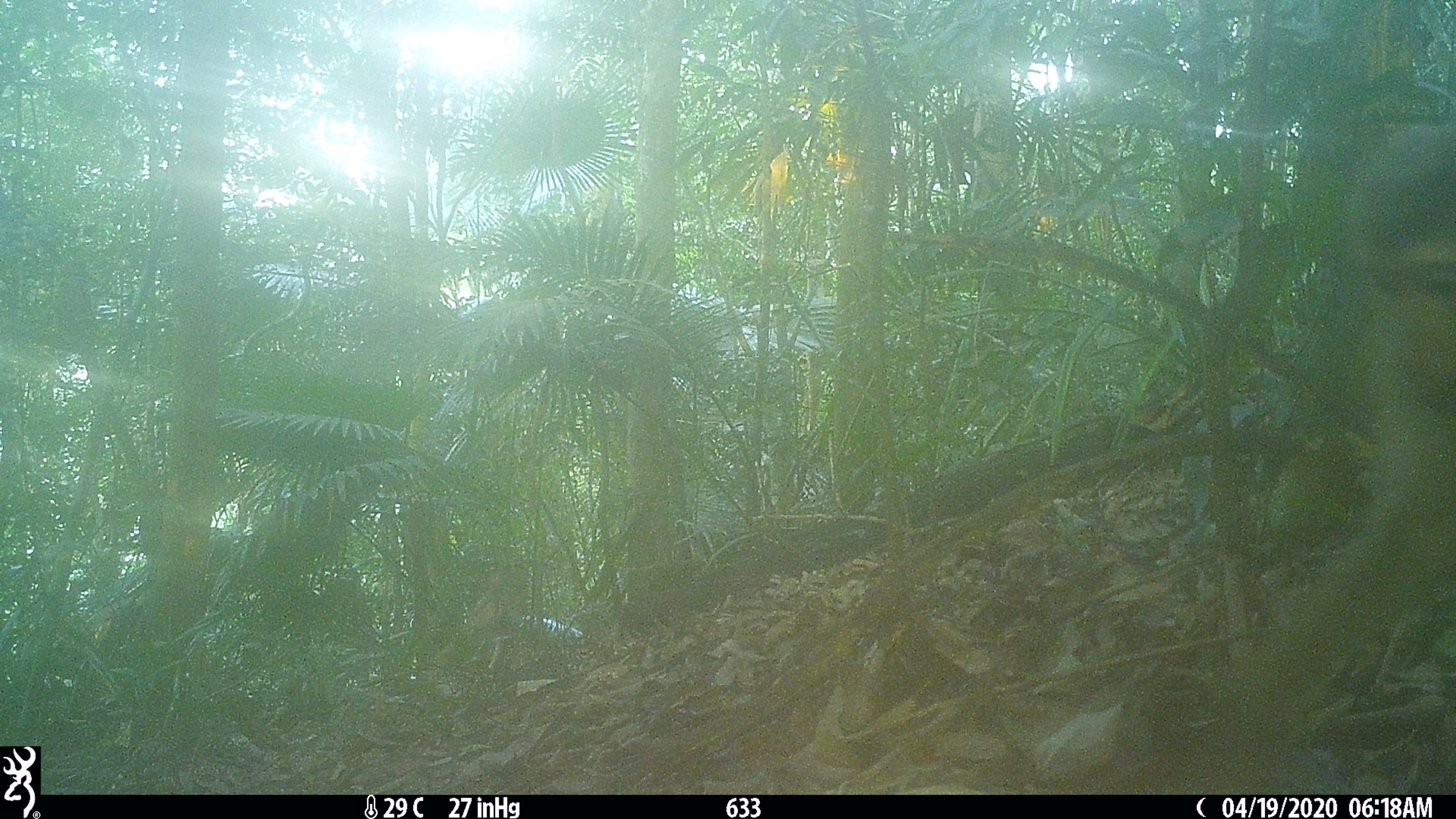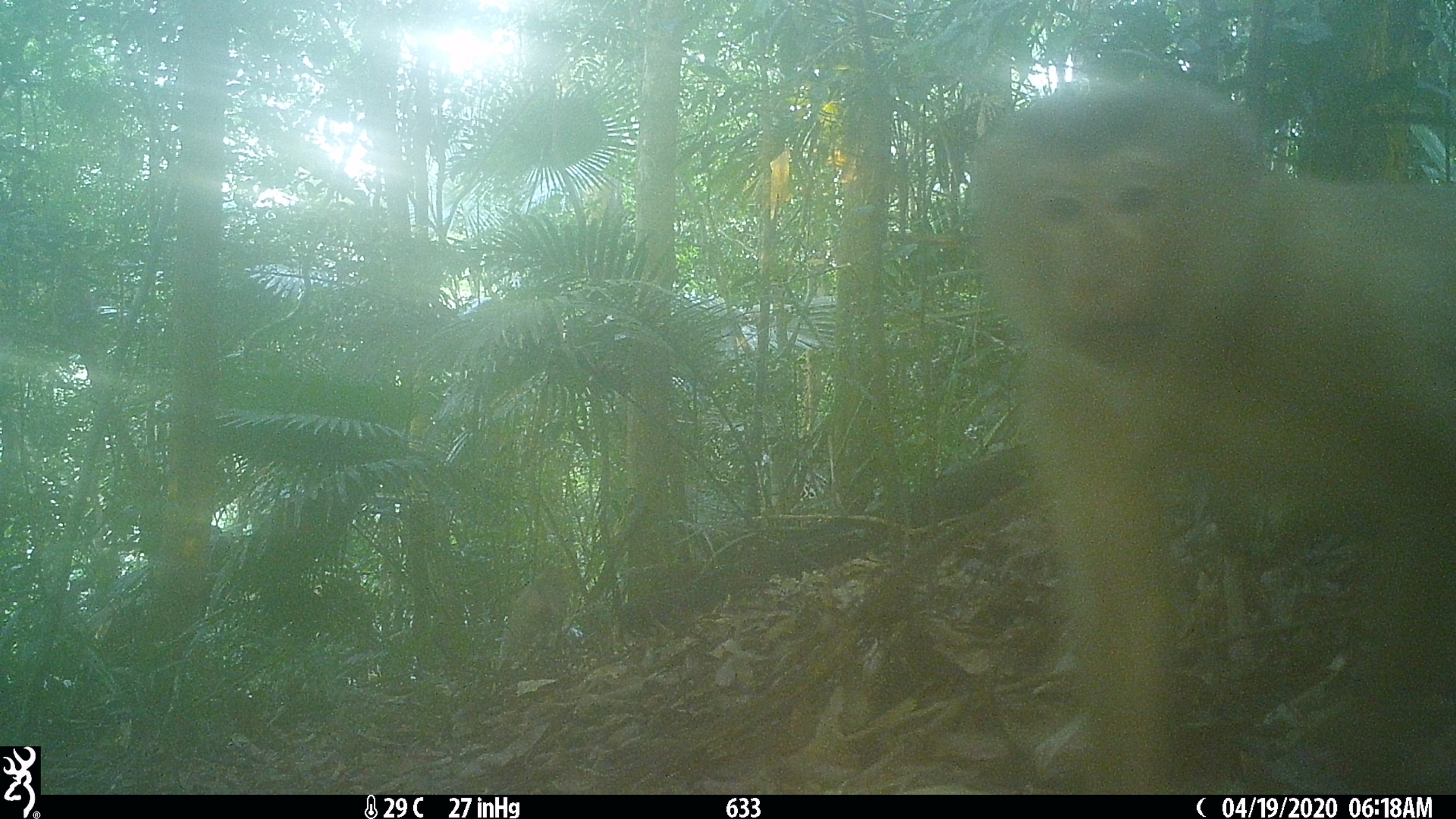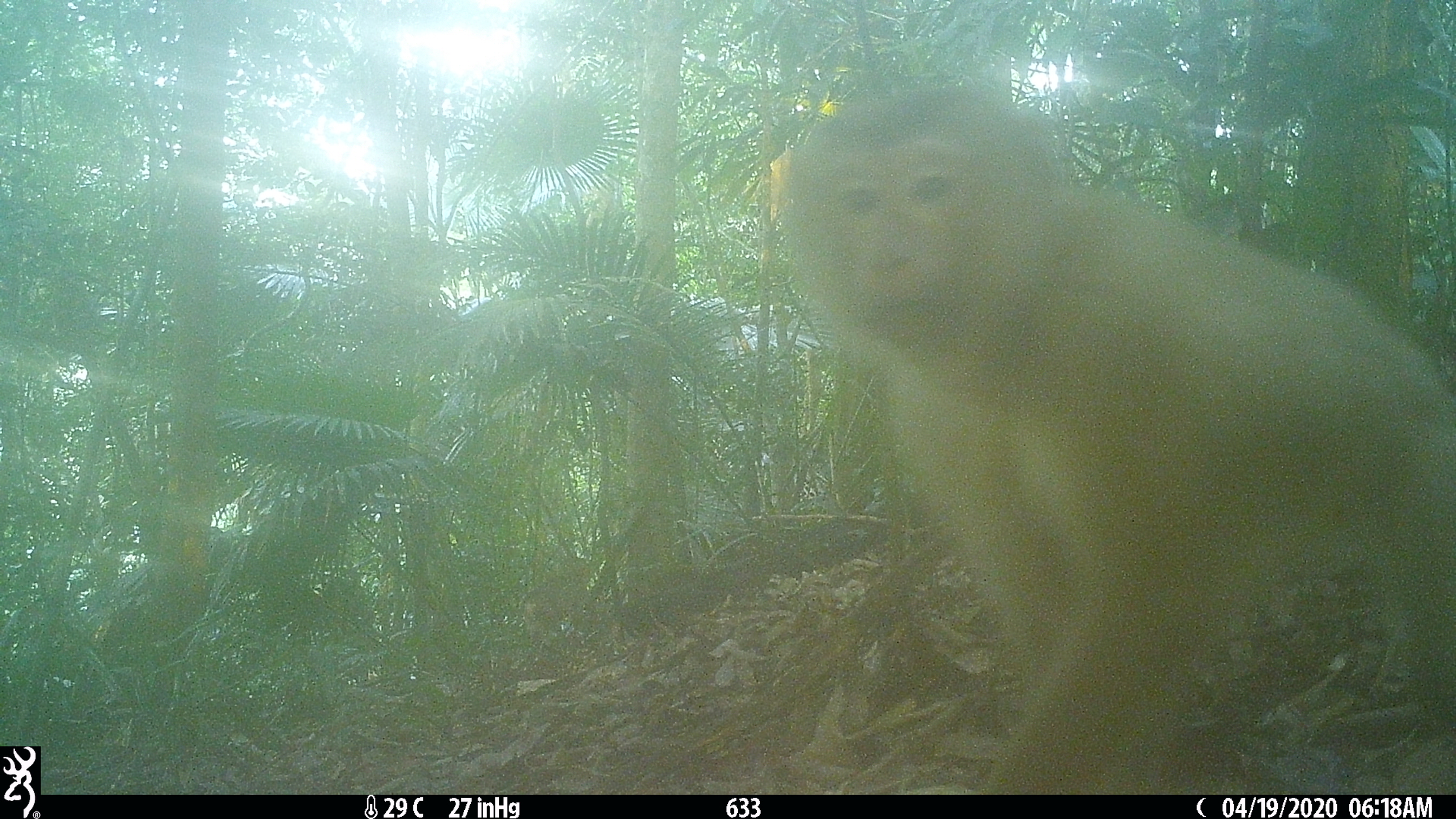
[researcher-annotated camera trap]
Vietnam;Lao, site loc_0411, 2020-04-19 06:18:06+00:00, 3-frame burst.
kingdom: Animalia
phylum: Chordata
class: Mammalia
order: Primates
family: Cercopithecidae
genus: Macaca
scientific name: Macaca nemestrina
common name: pig-tailed macaque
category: pig tailed macaque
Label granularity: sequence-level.